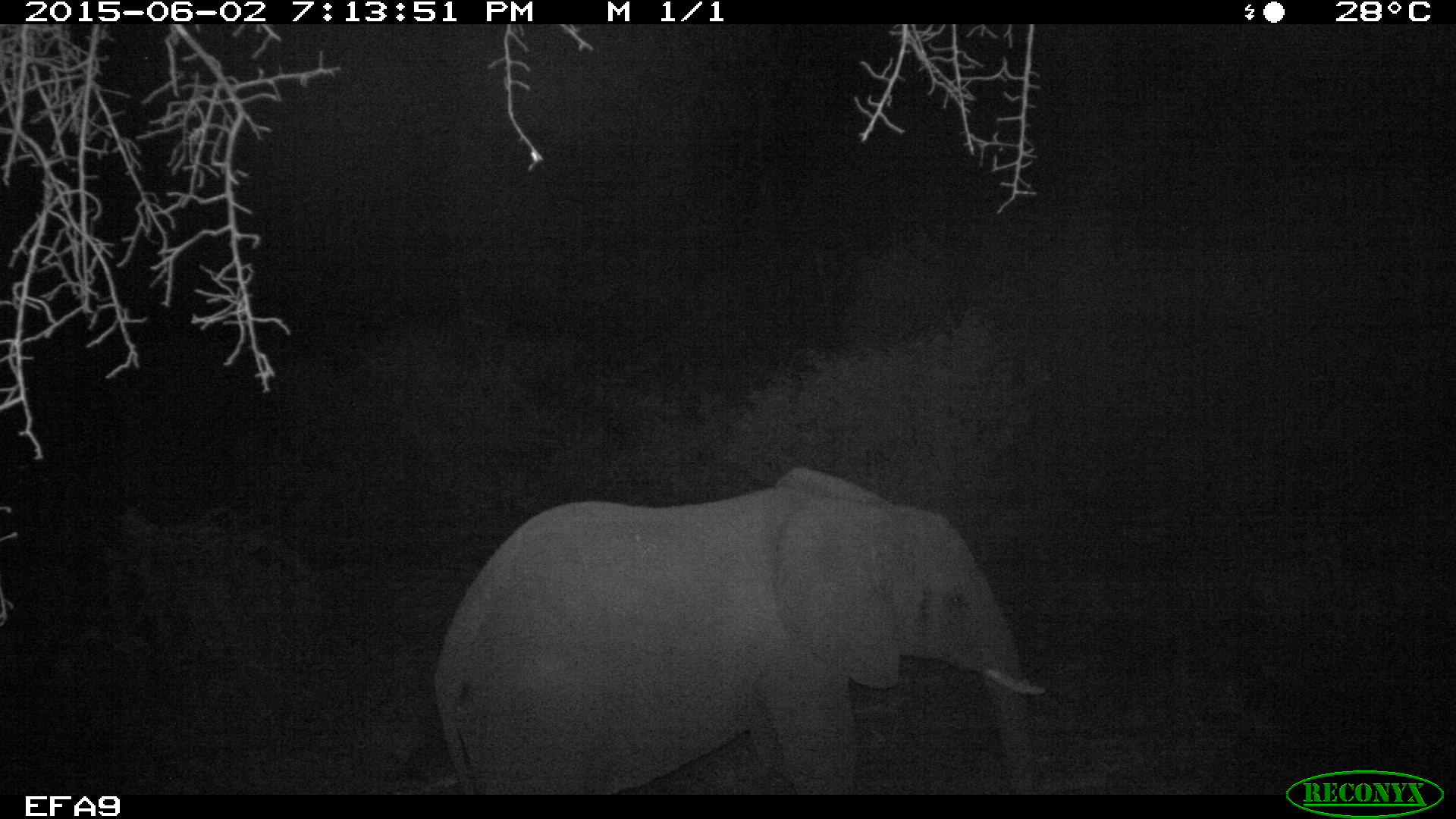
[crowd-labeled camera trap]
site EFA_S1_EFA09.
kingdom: Animalia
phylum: Chordata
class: Mammalia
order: Proboscidea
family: Elephantidae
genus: Loxodonta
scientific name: Loxodonta africana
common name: african bush elephant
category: elephant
Elephant (african bush elephant) (Loxodonta africana), count 1. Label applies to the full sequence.